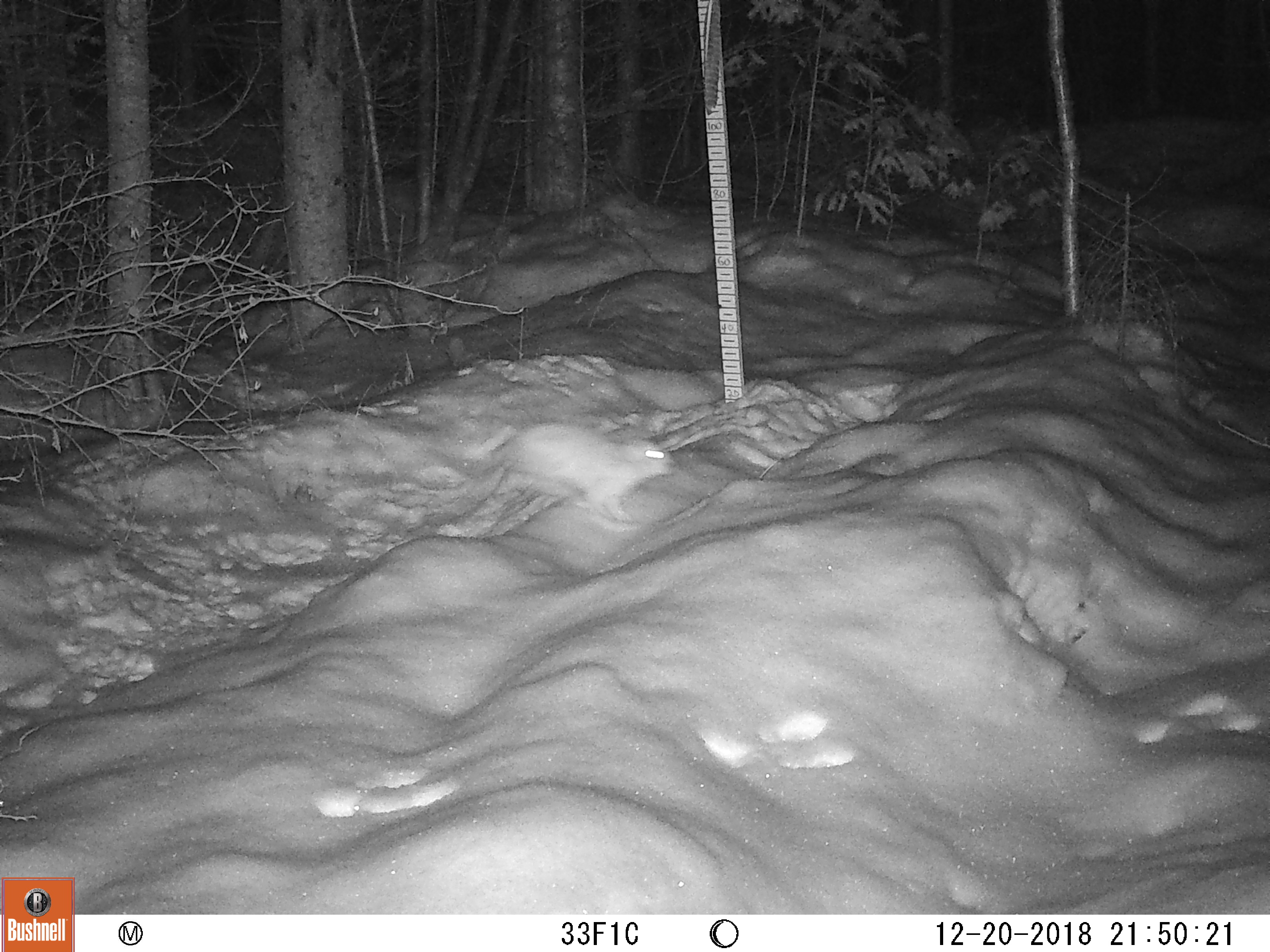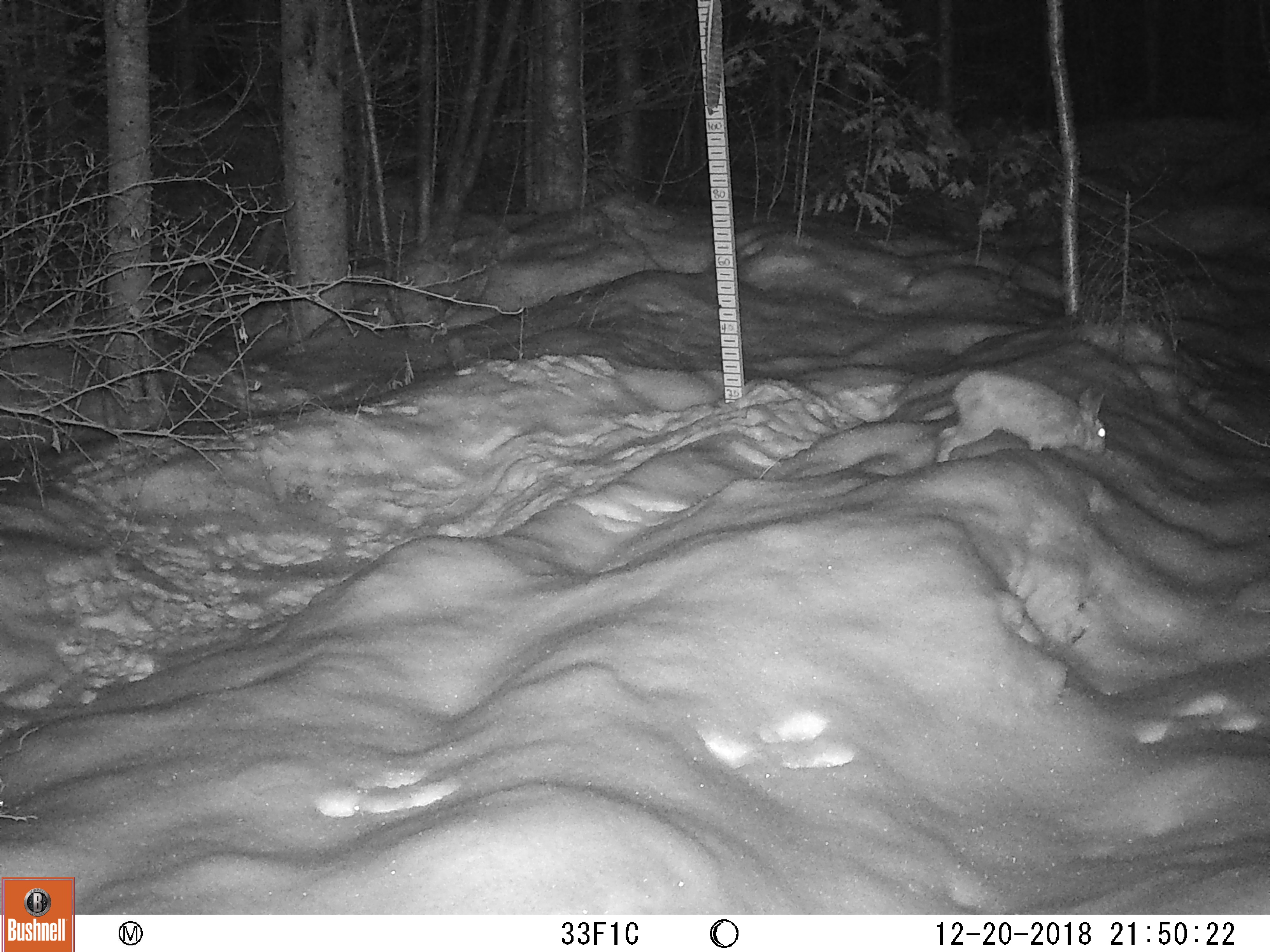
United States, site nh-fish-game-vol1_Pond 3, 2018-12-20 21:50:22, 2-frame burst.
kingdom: Animalia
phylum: Chordata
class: Mammalia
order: Lagomorpha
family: Leporidae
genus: Lepus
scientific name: Lepus americanus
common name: snowshoe hare